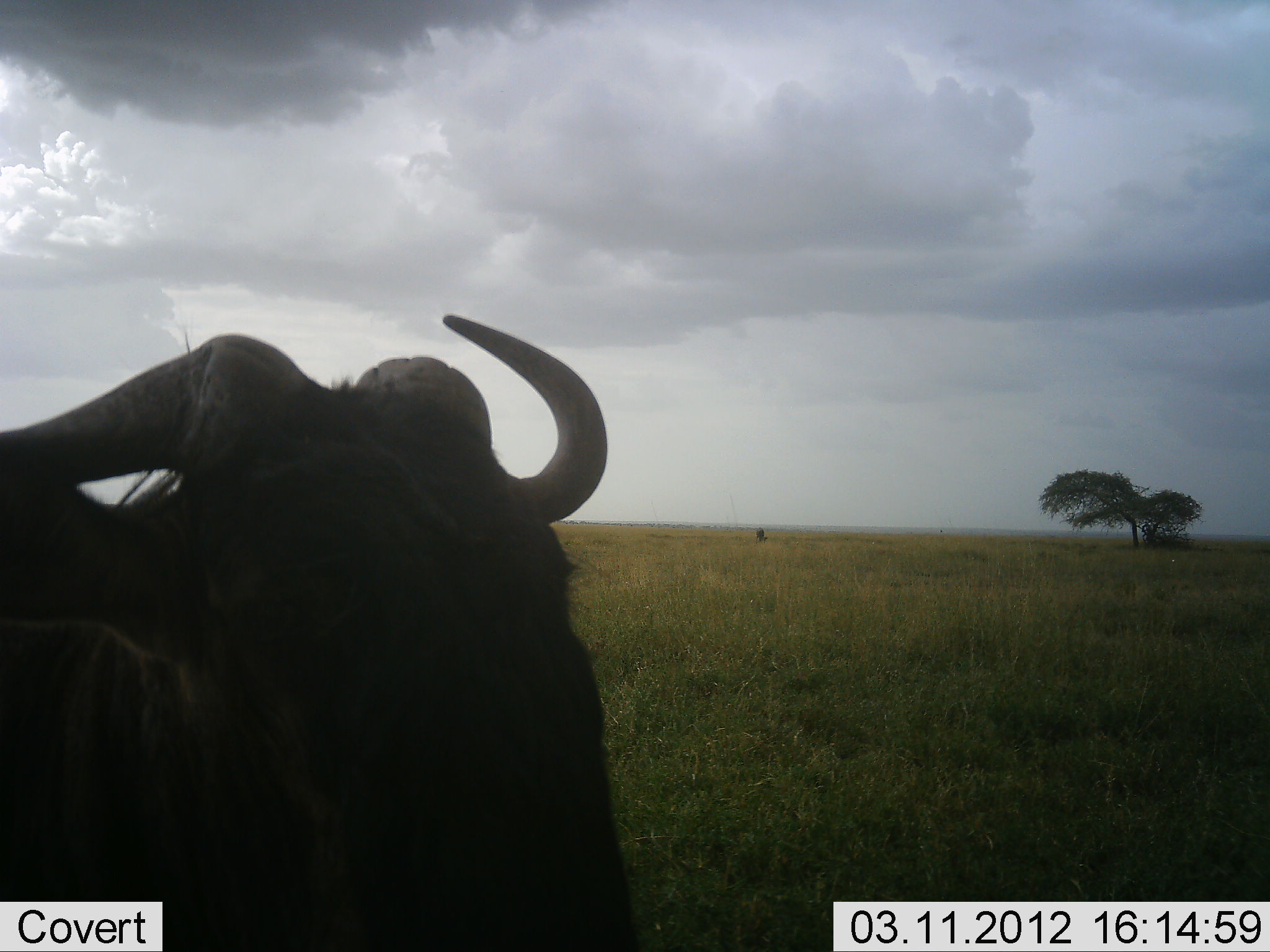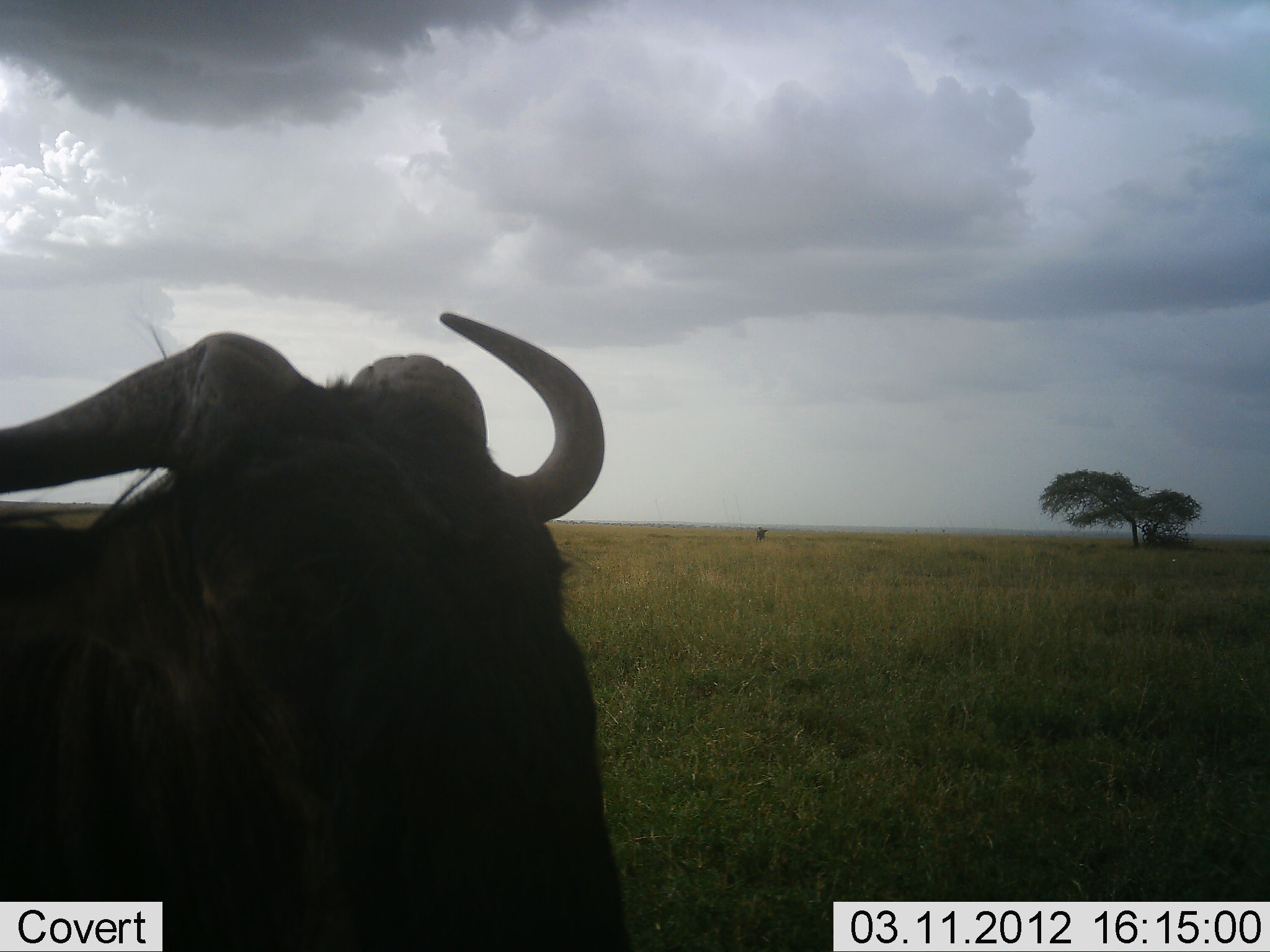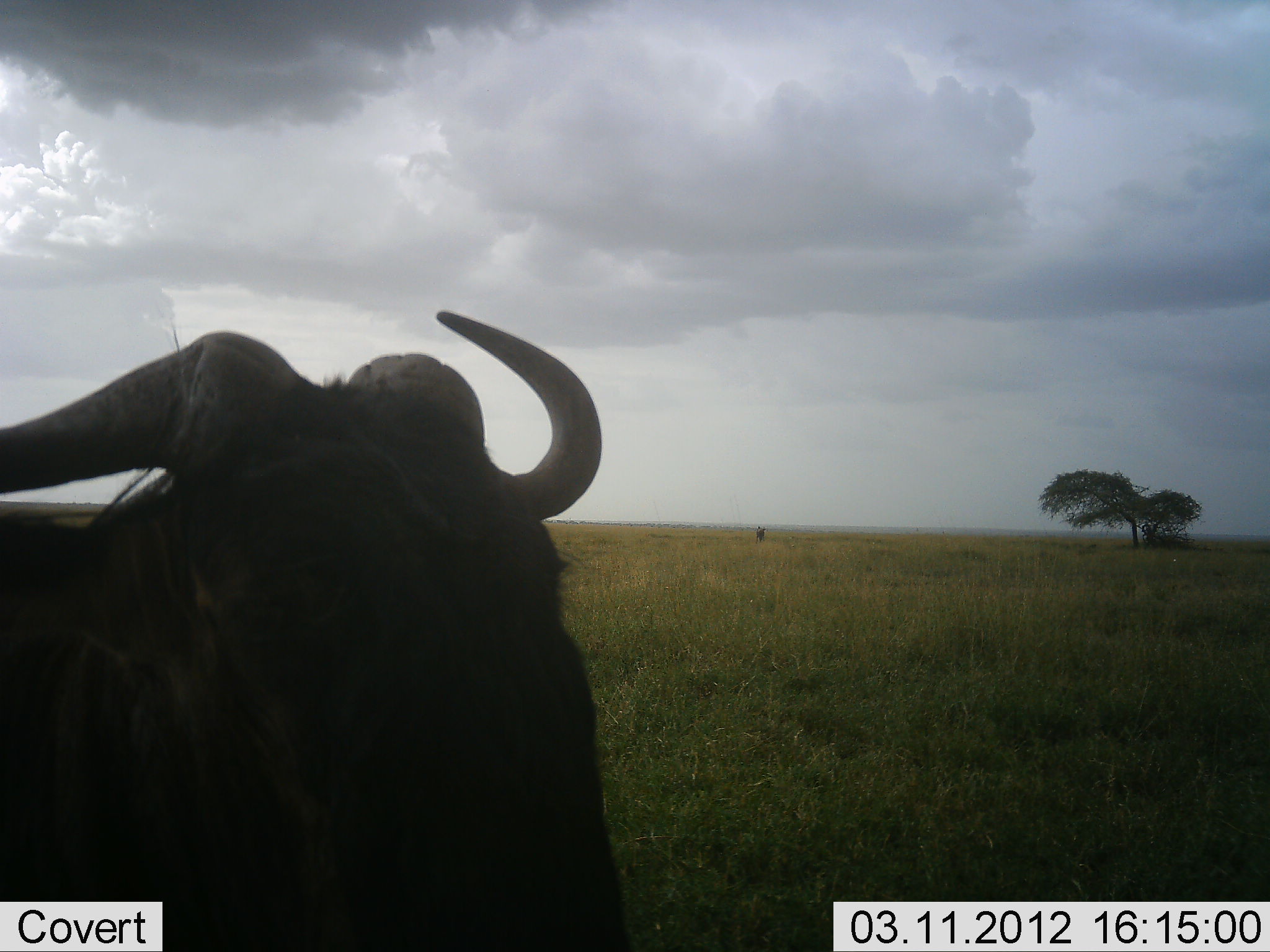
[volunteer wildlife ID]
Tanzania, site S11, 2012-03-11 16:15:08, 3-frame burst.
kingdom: Animalia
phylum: Chordata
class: Mammalia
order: Artiodactyla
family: Bovidae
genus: Connochaetes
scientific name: Connochaetes taurinus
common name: blue wildebeest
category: wildebeest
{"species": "wildebeest (blue wildebeest) (Connochaetes taurinus)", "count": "1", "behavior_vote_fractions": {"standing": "67%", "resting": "33%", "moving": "0%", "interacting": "0%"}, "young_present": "0%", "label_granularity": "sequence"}